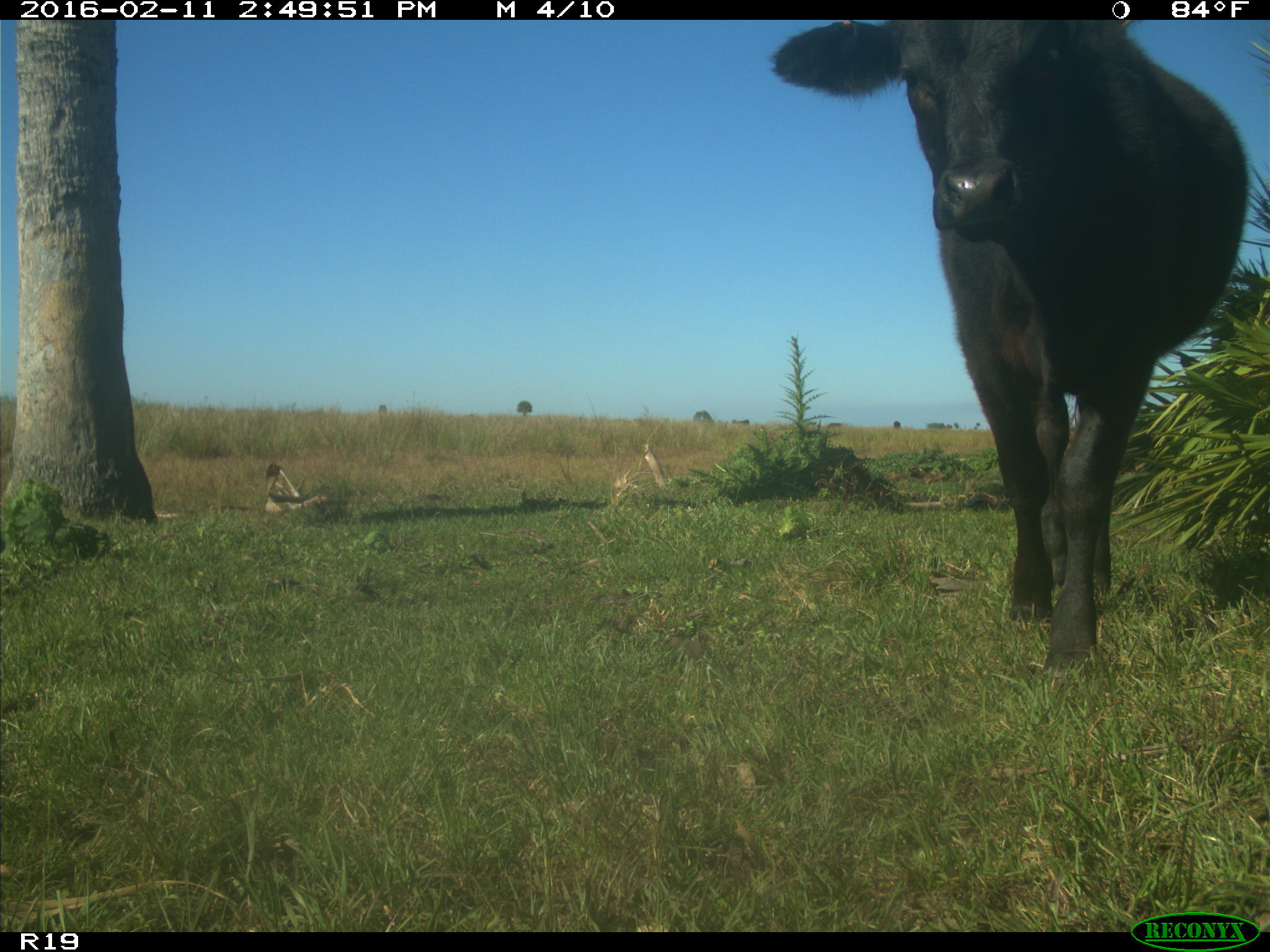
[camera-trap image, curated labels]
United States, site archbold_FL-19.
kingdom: Animalia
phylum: Chordata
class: Mammalia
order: Artiodactyla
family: Bovidae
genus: Bos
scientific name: Bos taurus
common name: domestic cow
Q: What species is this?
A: Bos taurus (domestic cow).